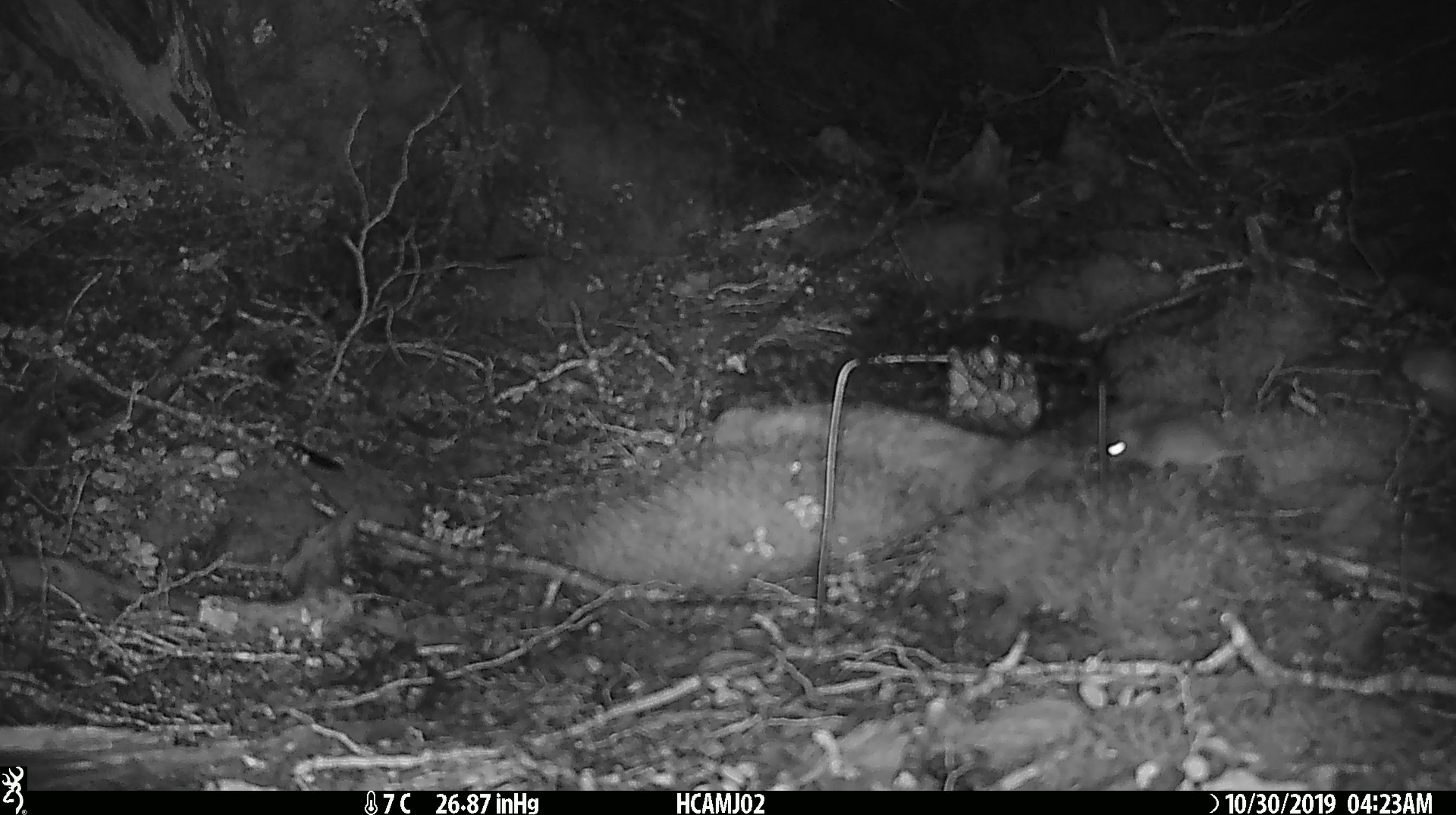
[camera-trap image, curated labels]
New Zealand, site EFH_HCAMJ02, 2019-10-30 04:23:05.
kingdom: Animalia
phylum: Chordata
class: Mammalia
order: Rodentia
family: Muridae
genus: Mus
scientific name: Mus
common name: mouse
Mouse (Mus).